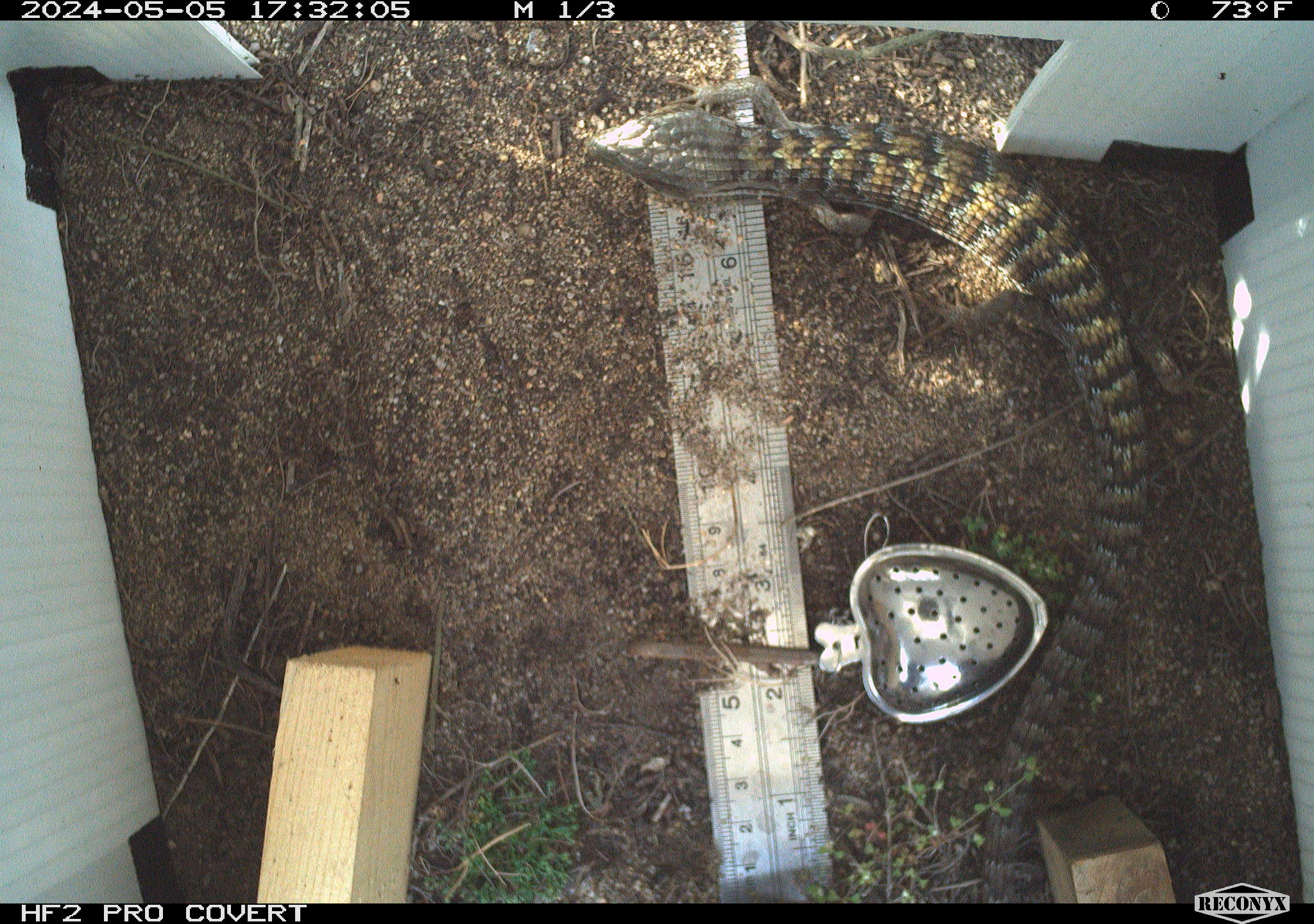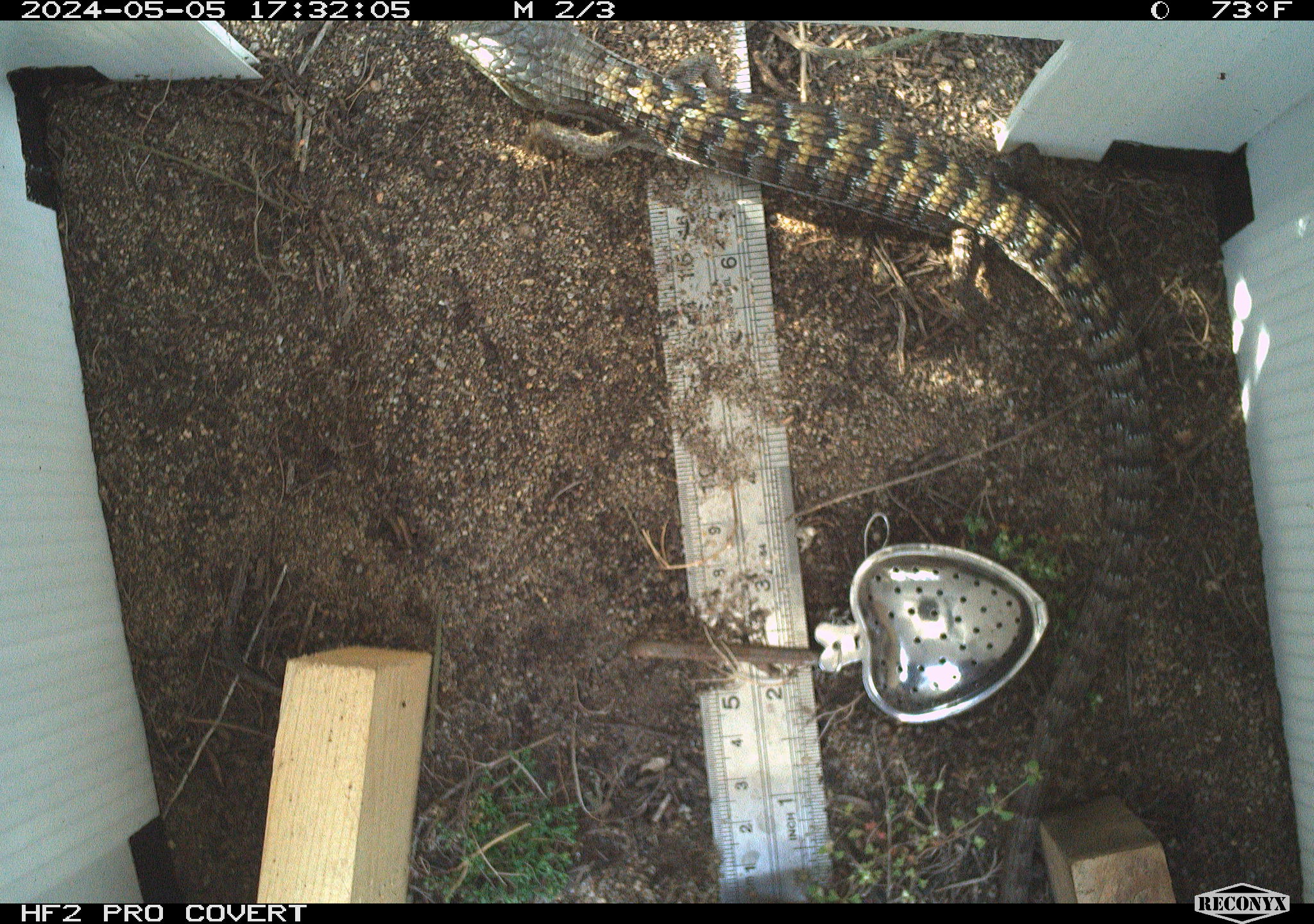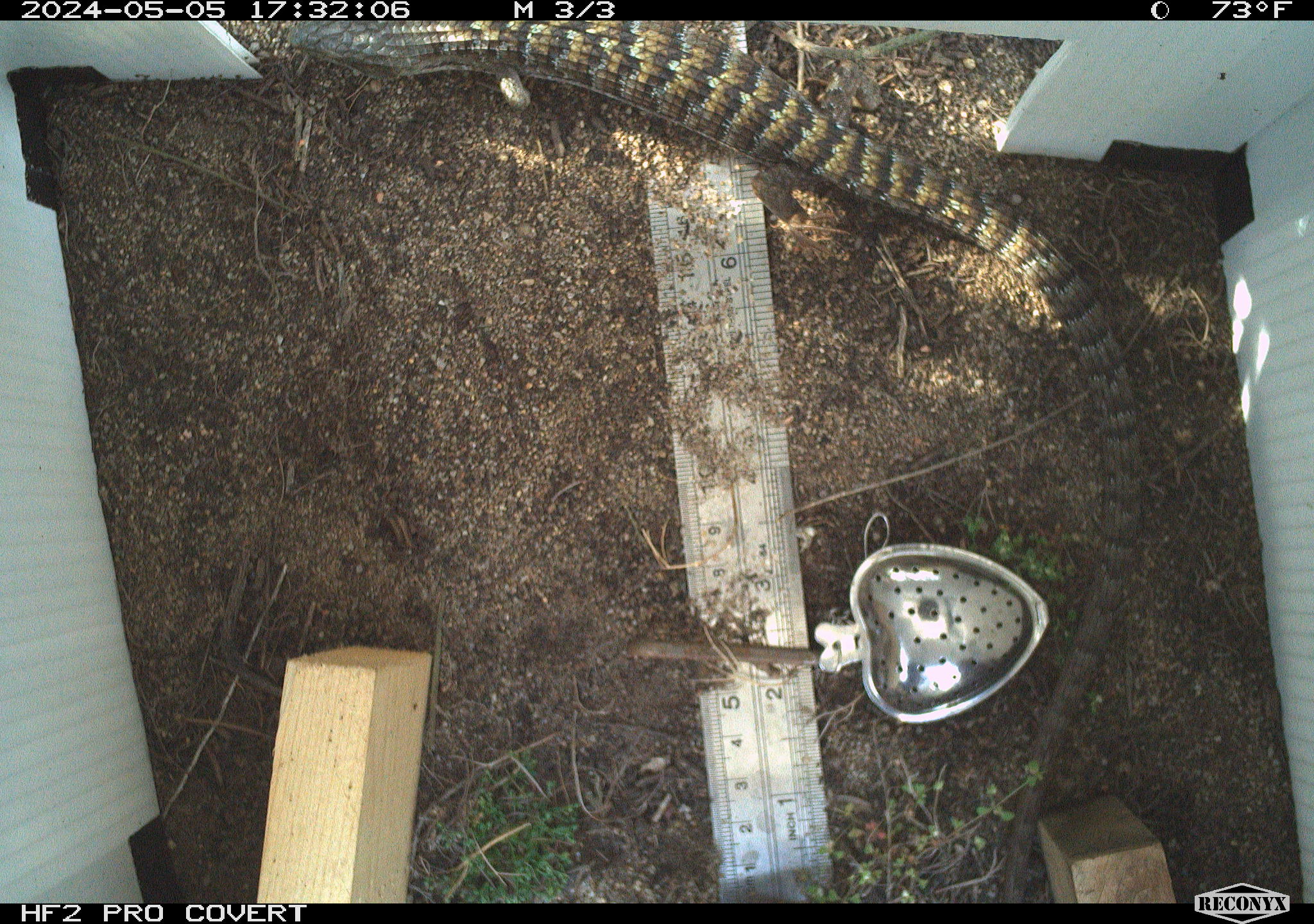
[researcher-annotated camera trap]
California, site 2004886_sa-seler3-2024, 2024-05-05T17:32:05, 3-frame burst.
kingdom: Animalia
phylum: Chordata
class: Reptilia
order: Squamata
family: Anguidae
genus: Elgaria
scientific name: Elgaria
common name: alligator lizards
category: elgaria species